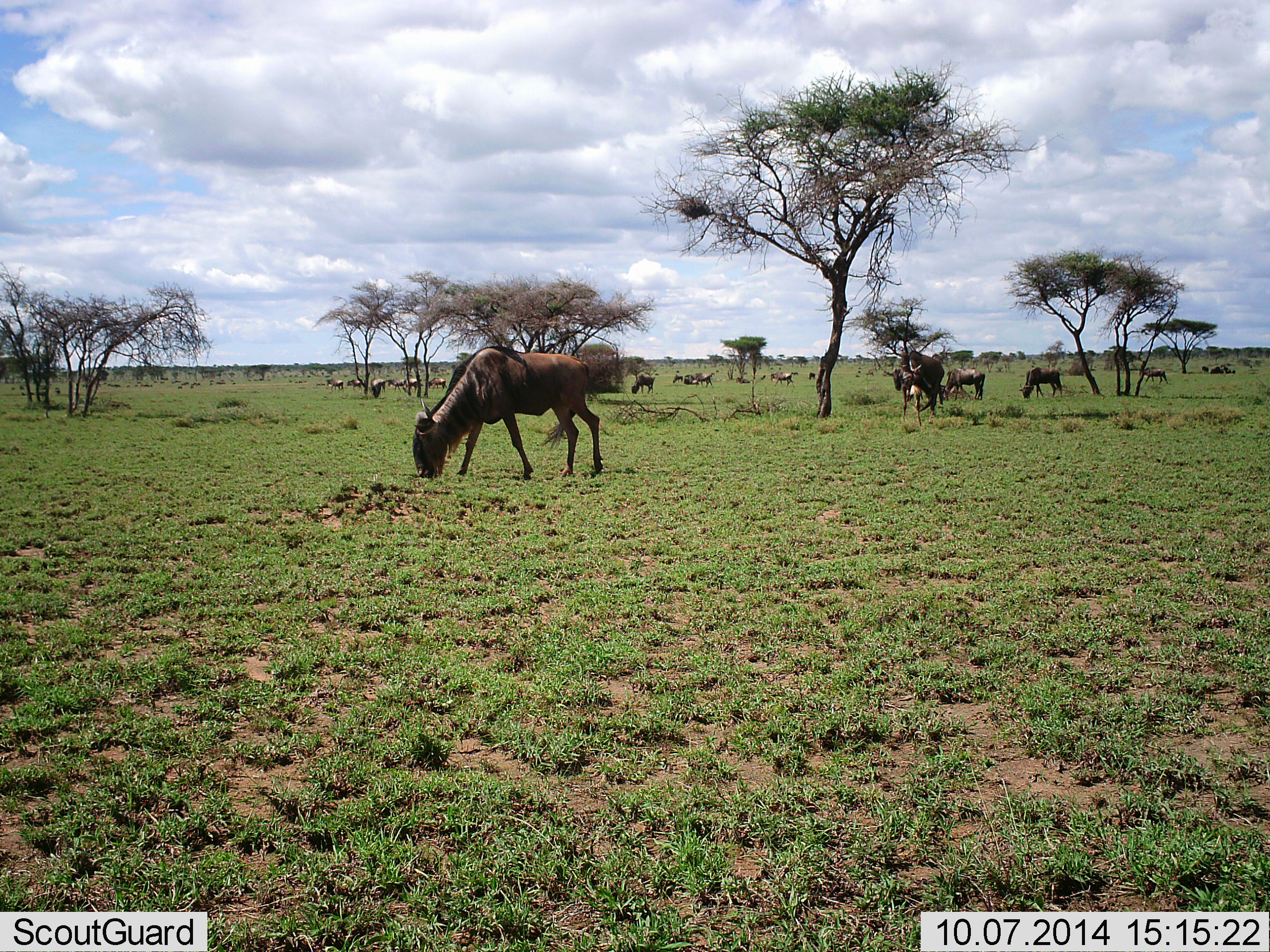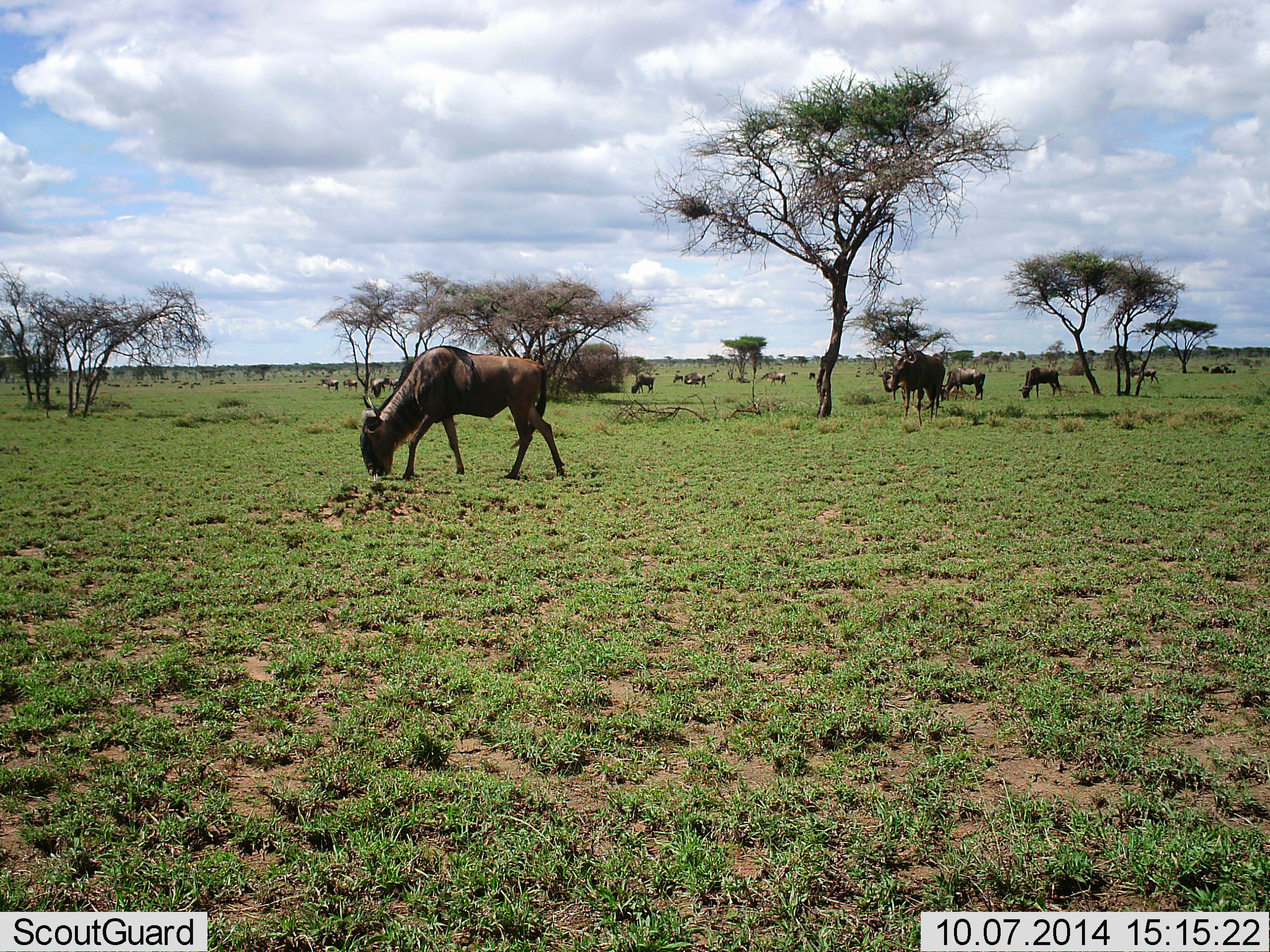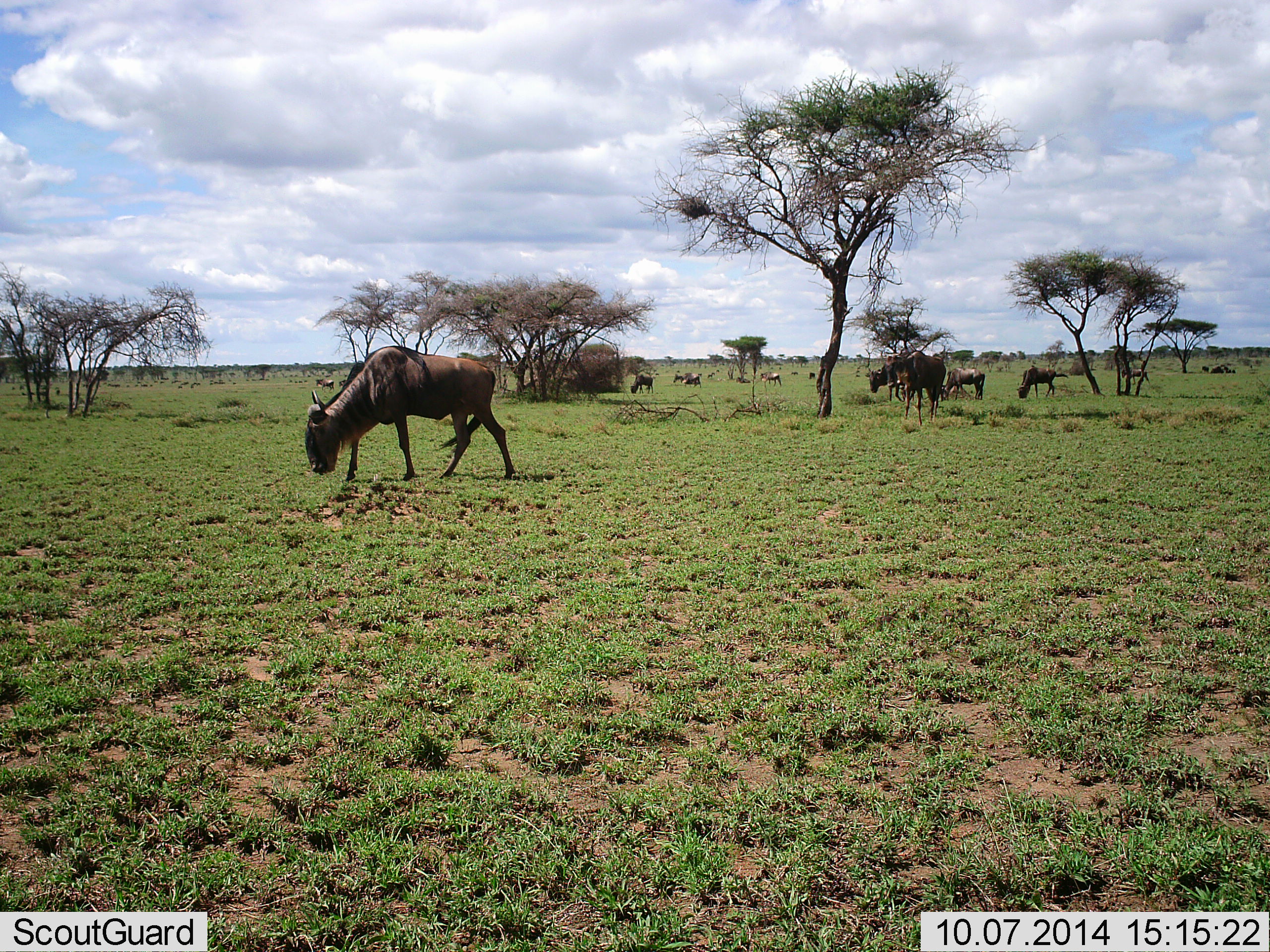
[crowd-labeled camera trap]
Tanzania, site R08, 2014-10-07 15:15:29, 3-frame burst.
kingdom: Animalia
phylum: Chordata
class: Mammalia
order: Artiodactyla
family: Bovidae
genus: Connochaetes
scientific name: Connochaetes taurinus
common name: blue wildebeest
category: wildebeest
Wildebeest (blue wildebeest) (Connochaetes taurinus), count 11-50. Behavior (volunteer vote fractions): standing 30%, resting 10%, moving 50%, interacting 20%. Young present (vote fraction): 0%. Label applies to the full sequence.